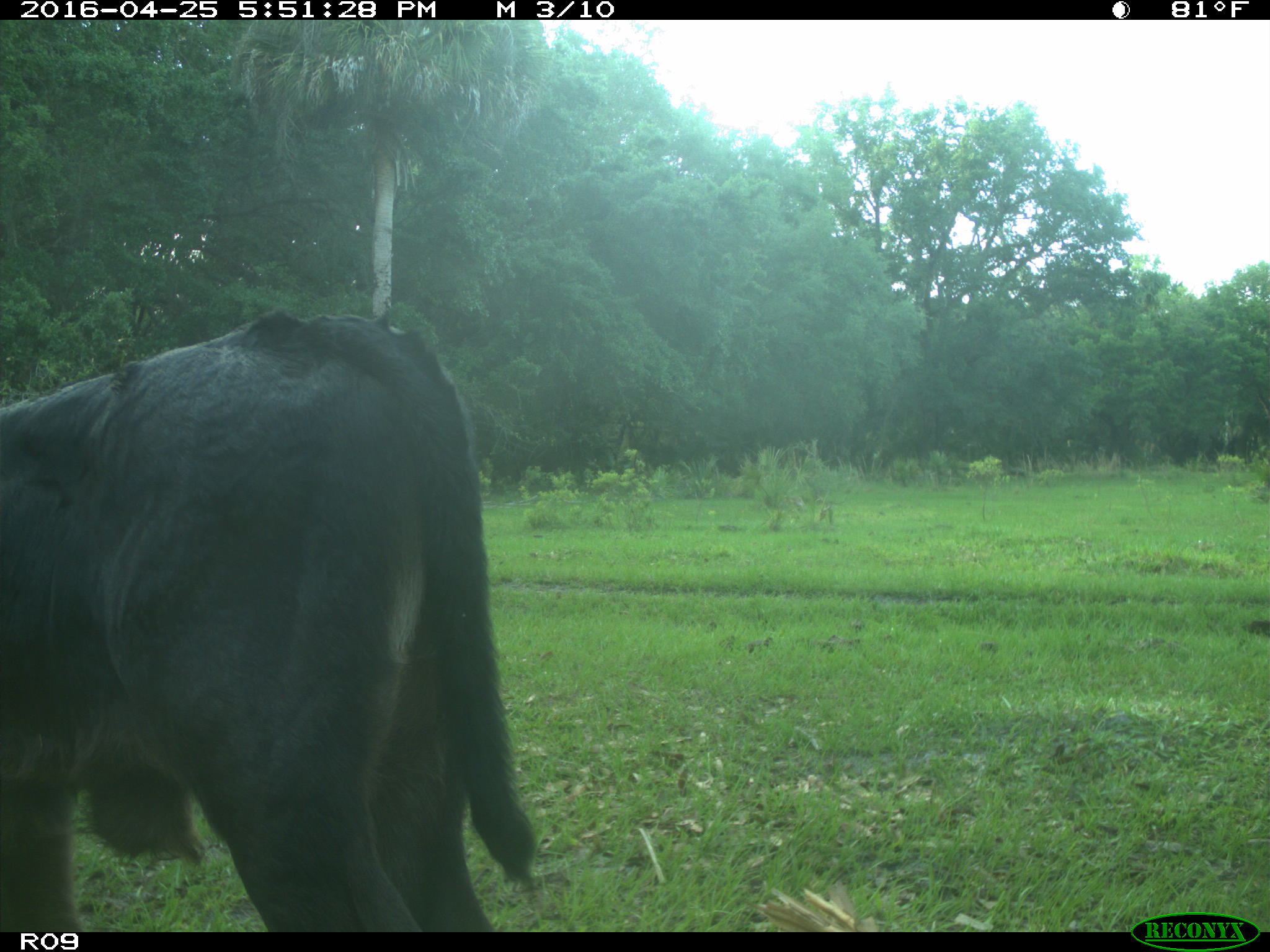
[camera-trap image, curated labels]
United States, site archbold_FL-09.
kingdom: Animalia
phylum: Chordata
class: Mammalia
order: Artiodactyla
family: Bovidae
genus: Bos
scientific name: Bos taurus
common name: domestic cow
Bos taurus (domestic cow).